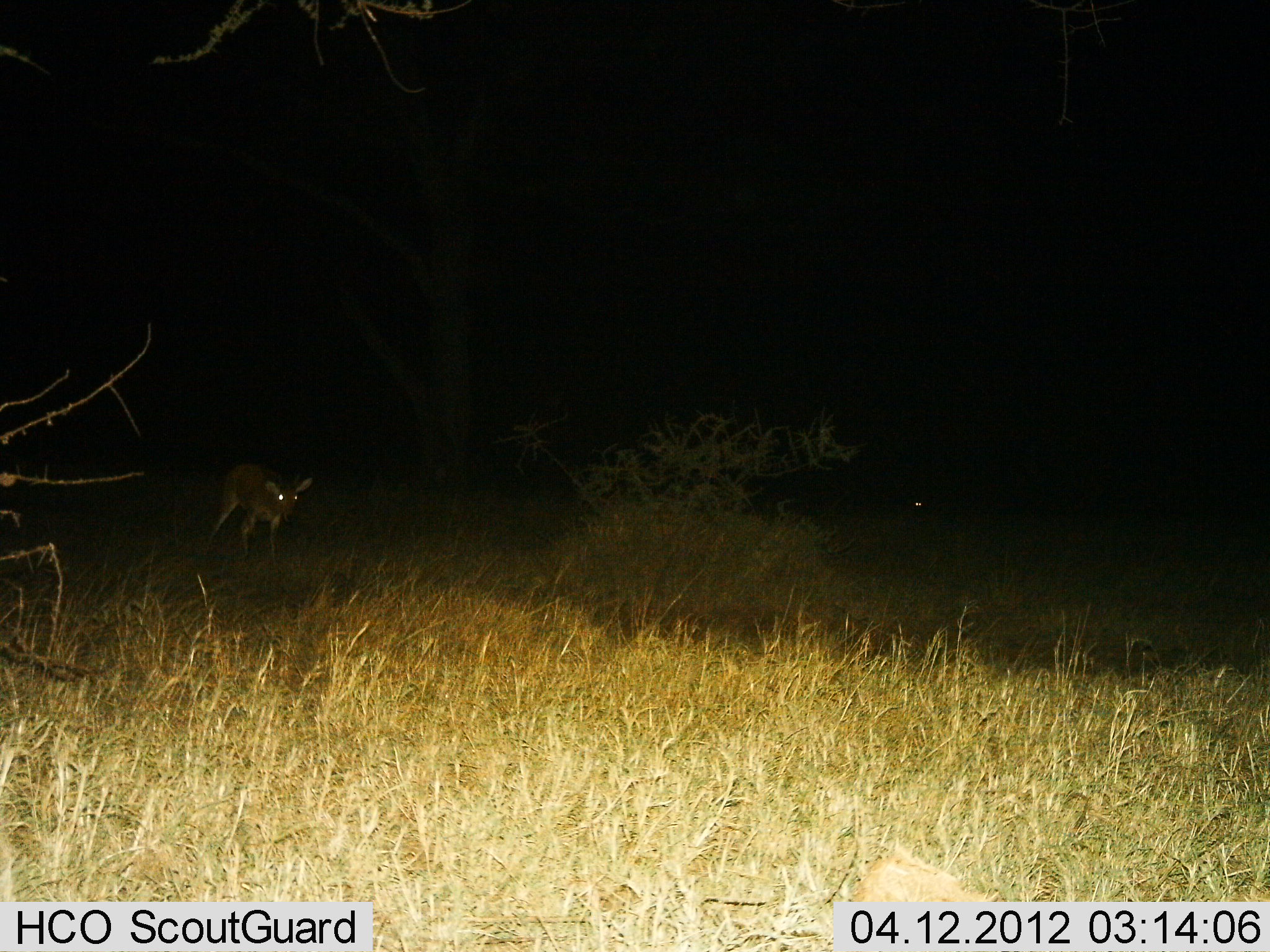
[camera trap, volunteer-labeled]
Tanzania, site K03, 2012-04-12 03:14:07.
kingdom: Animalia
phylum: Chordata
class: Mammalia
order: Artiodactyla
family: Bovidae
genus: Redunca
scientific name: Redunca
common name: reedbuck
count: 1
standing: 67%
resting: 0%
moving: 33%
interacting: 0%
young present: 0%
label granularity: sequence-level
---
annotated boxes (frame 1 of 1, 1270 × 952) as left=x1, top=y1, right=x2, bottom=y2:
animal: left=208, top=463, right=315, bottom=559